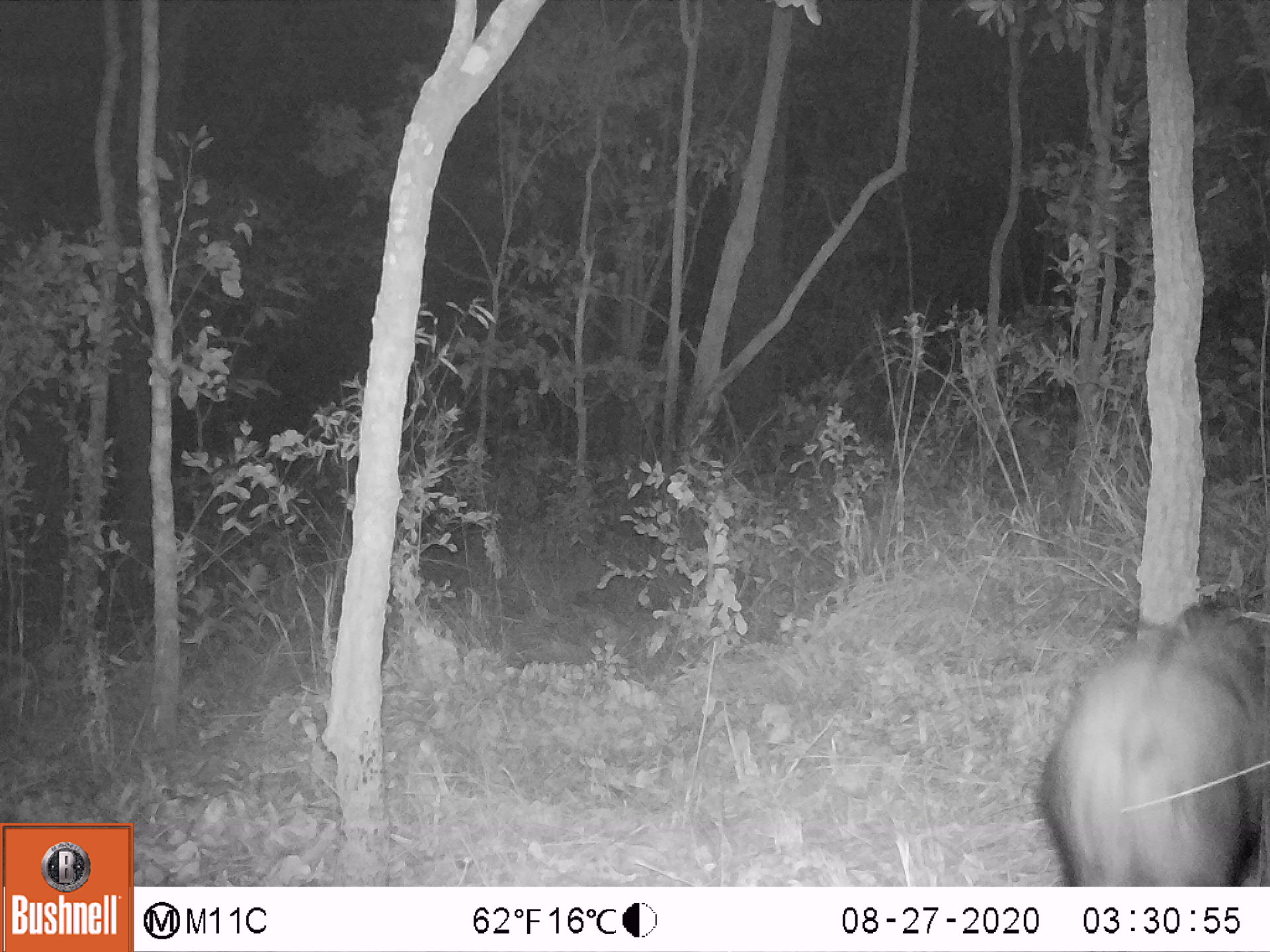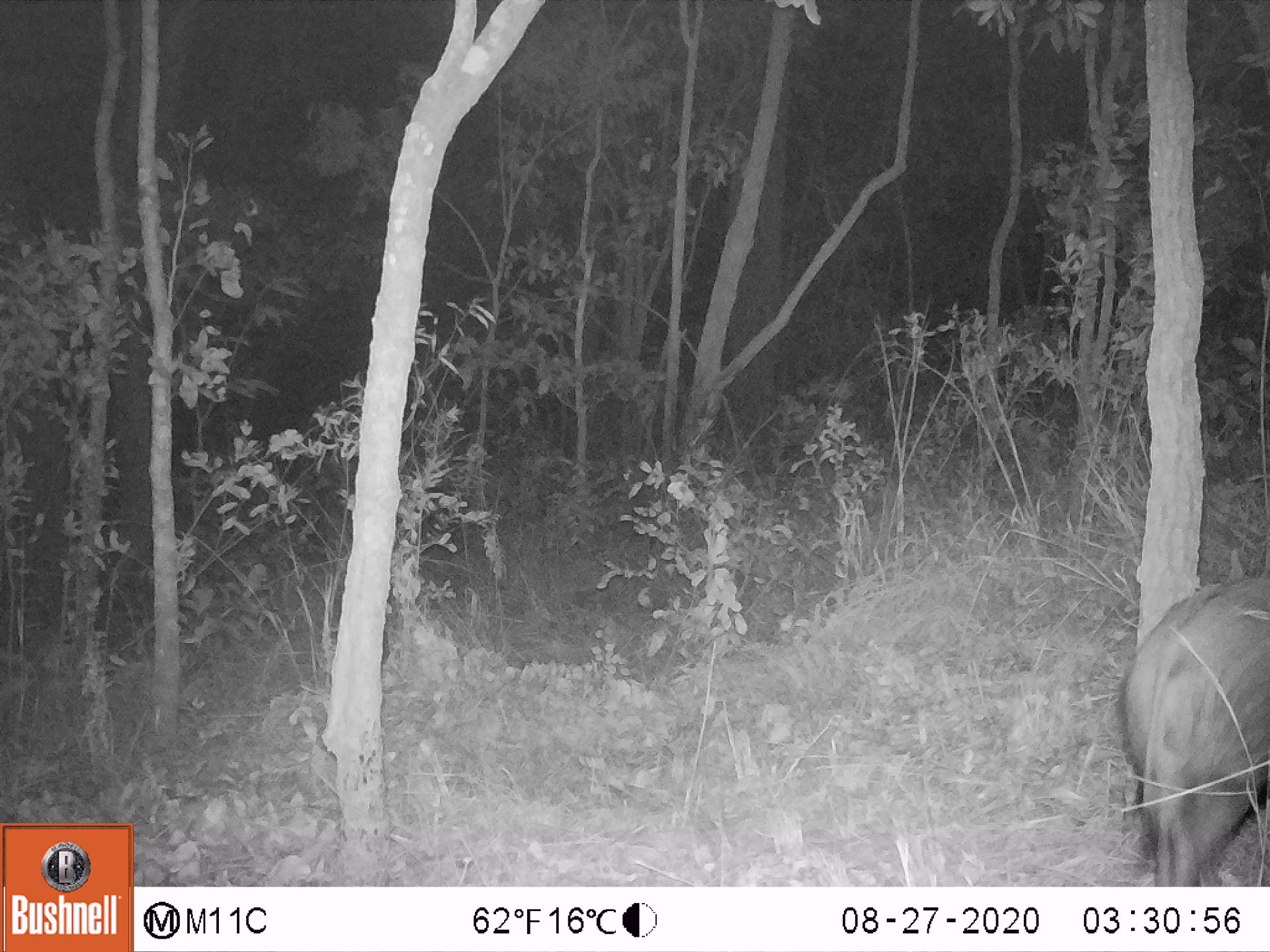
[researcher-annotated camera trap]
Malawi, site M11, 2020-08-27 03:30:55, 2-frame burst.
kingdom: Animalia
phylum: Chordata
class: Mammalia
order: Artiodactyla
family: Suidae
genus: Potamochoerus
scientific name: Potamochoerus larvatus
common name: bushpig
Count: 1.